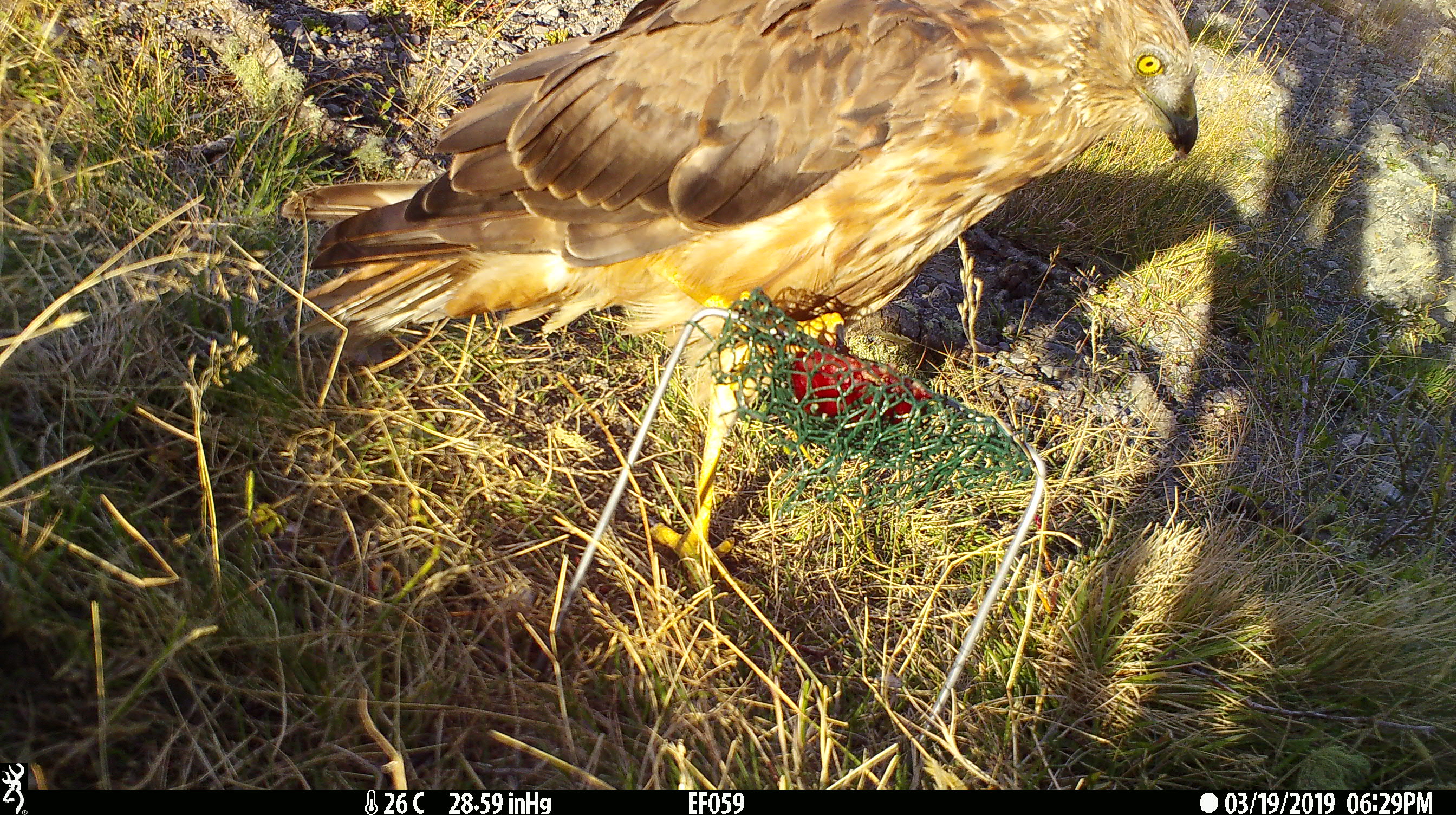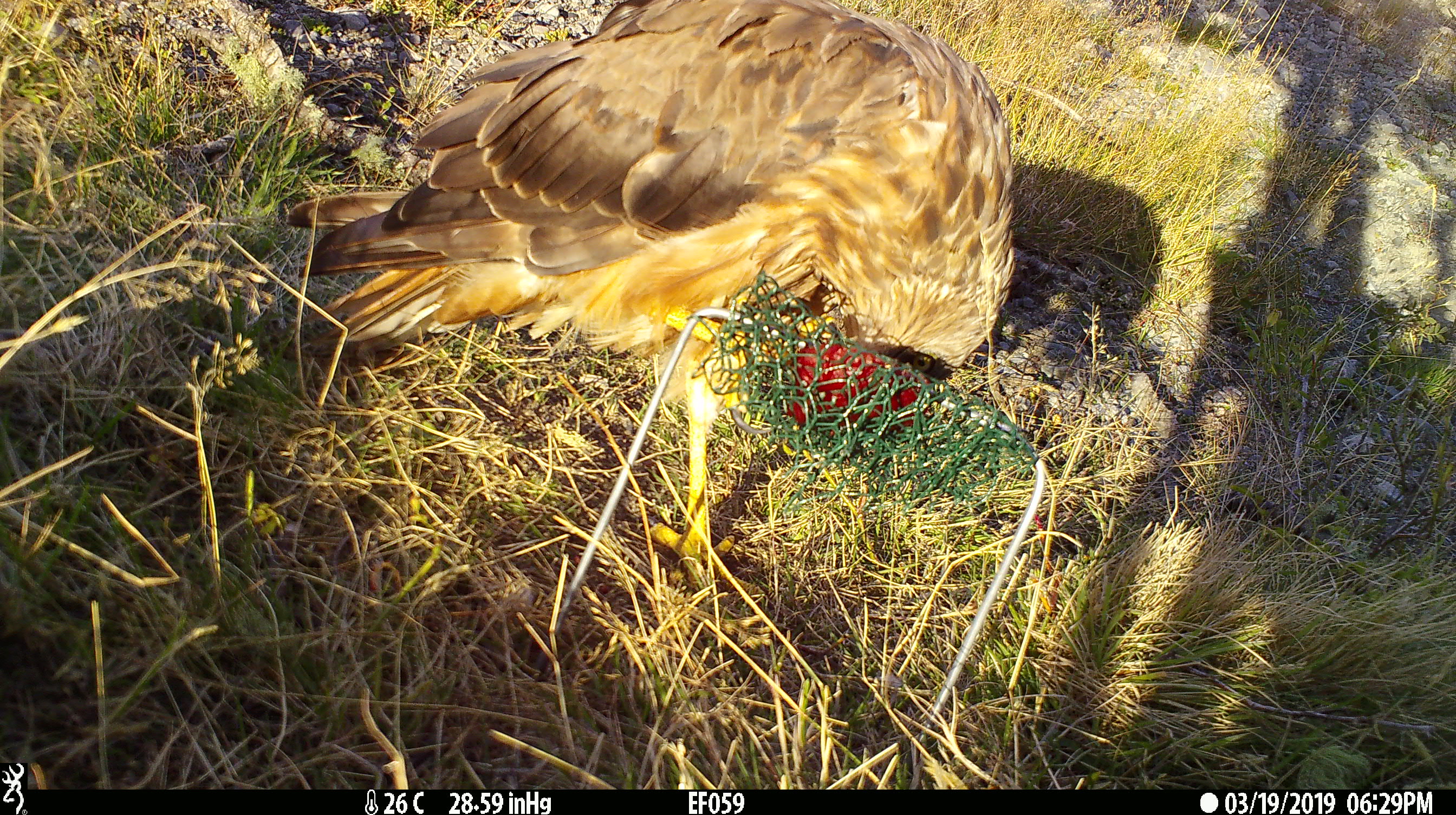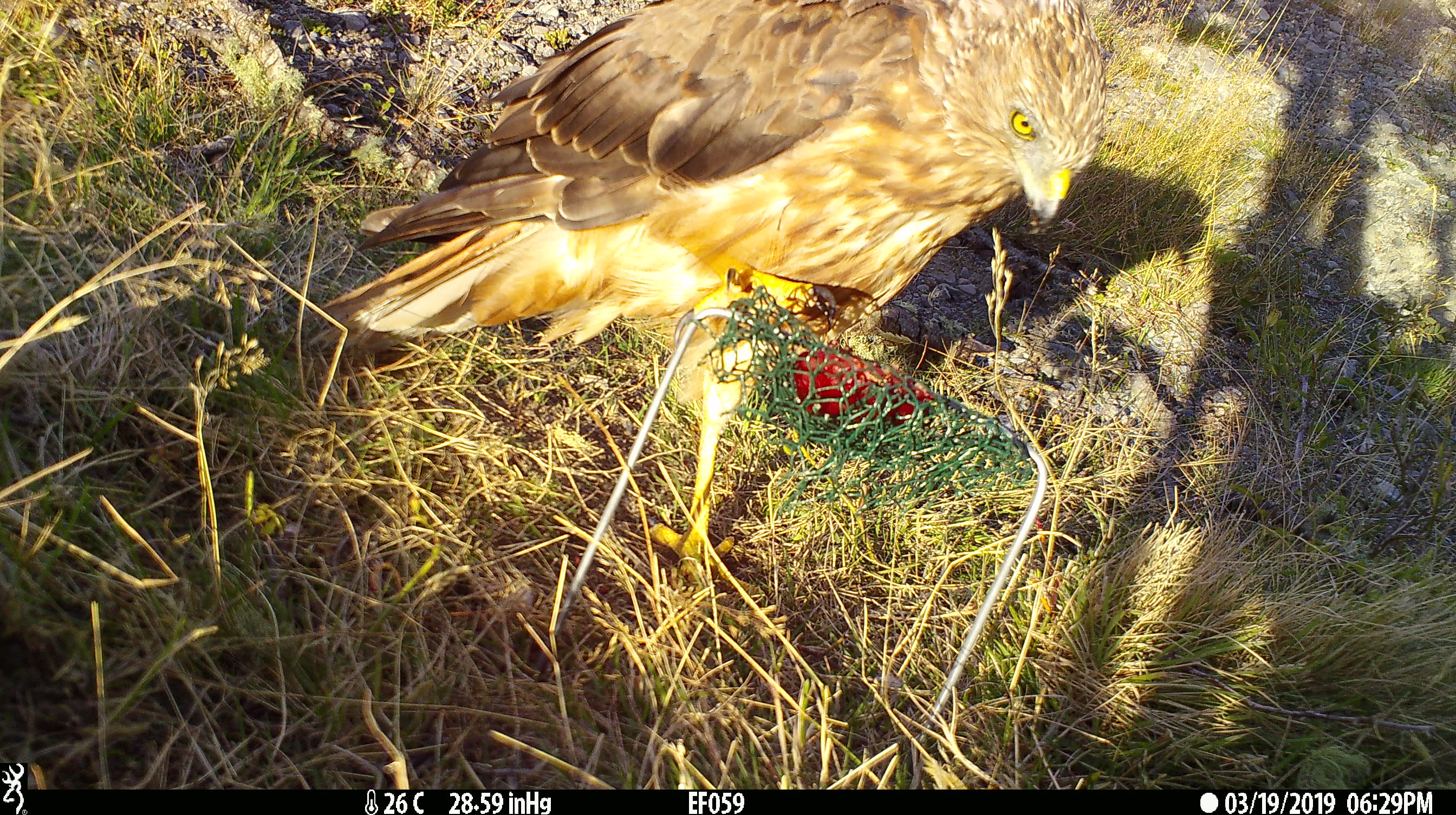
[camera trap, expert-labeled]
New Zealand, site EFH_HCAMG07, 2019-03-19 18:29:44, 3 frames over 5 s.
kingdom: Animalia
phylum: Chordata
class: Aves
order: Accipitriformes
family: Accipitridae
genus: Circus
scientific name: Circus approximans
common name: swamp harrier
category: harrier